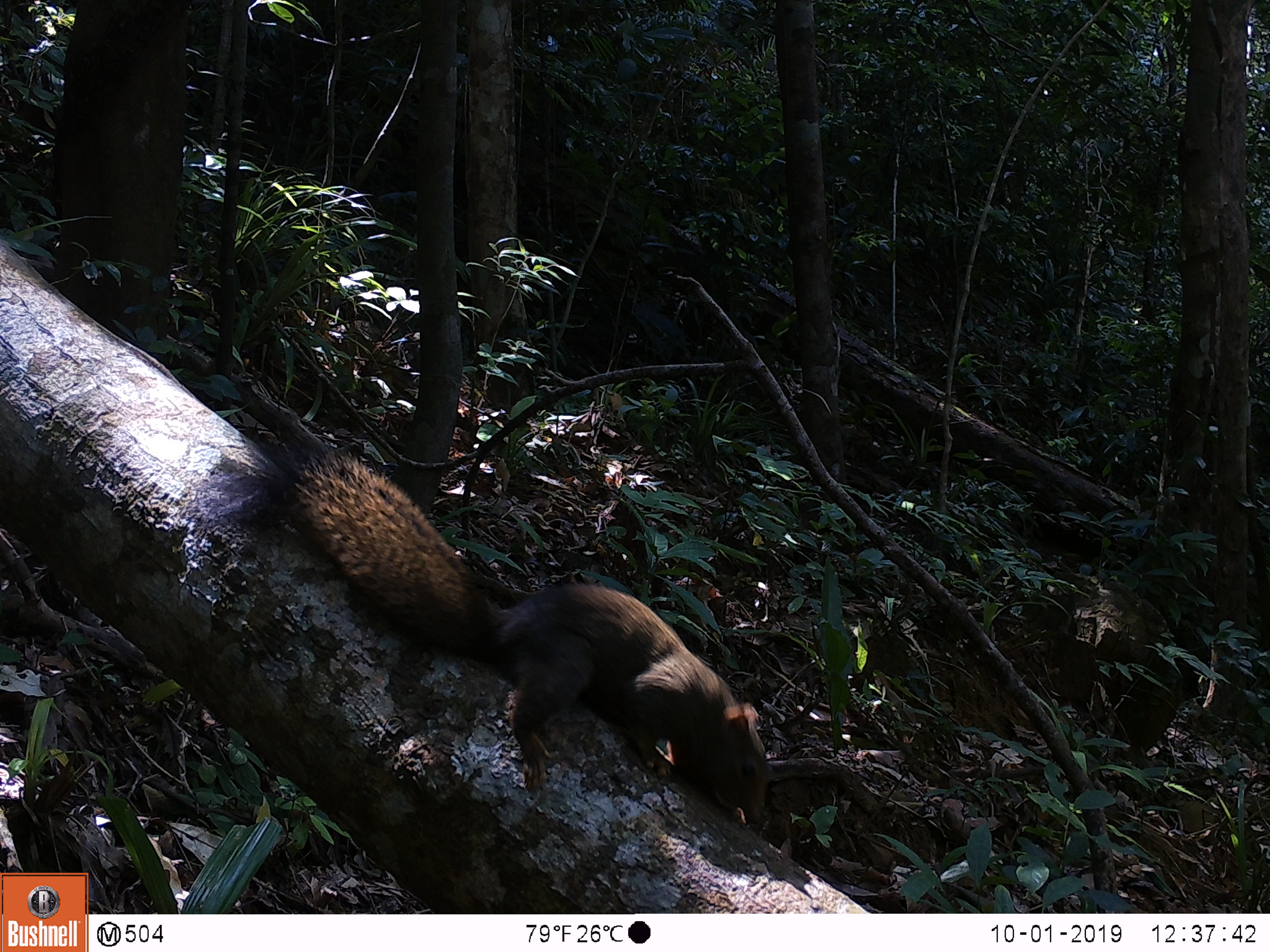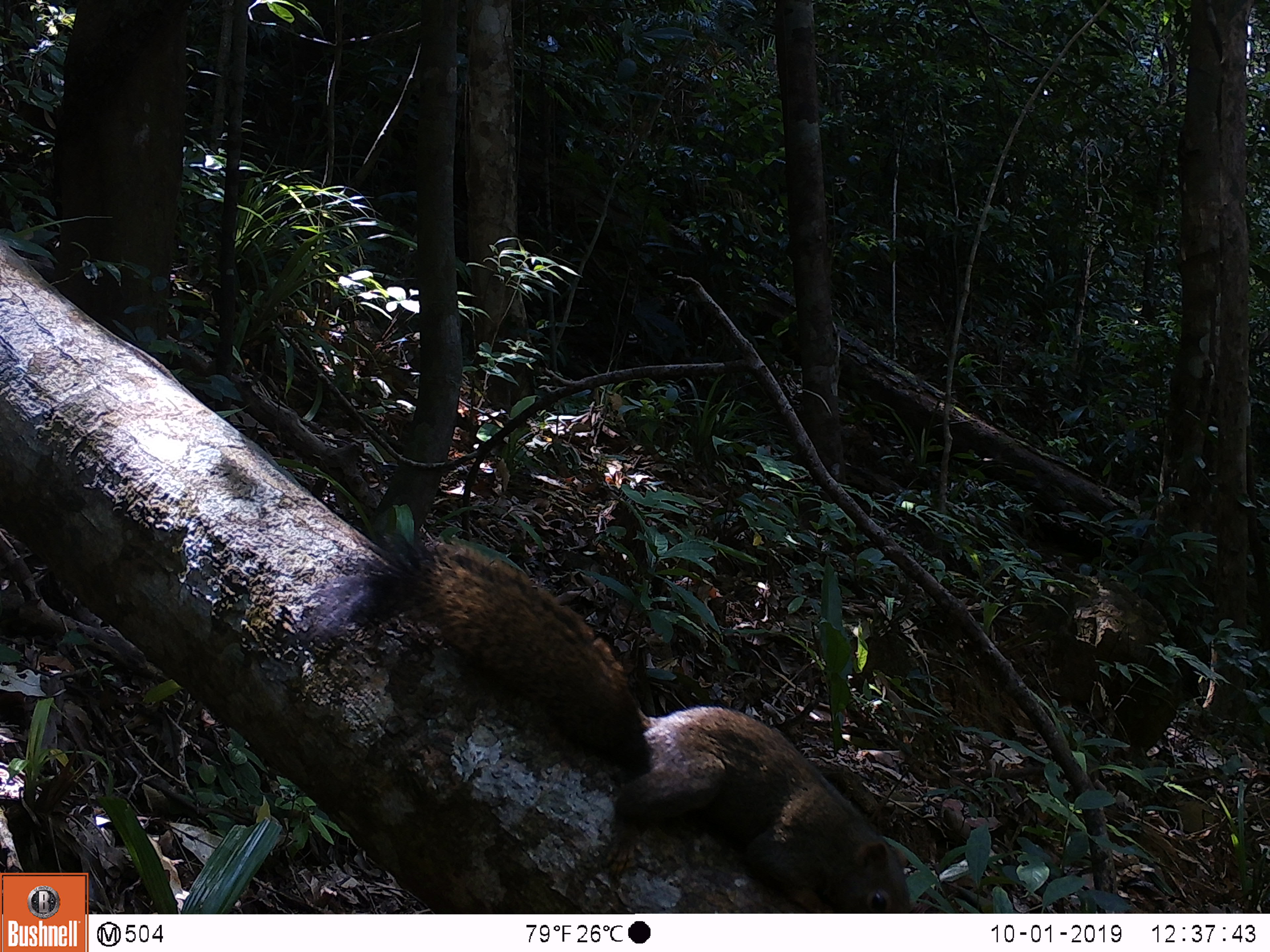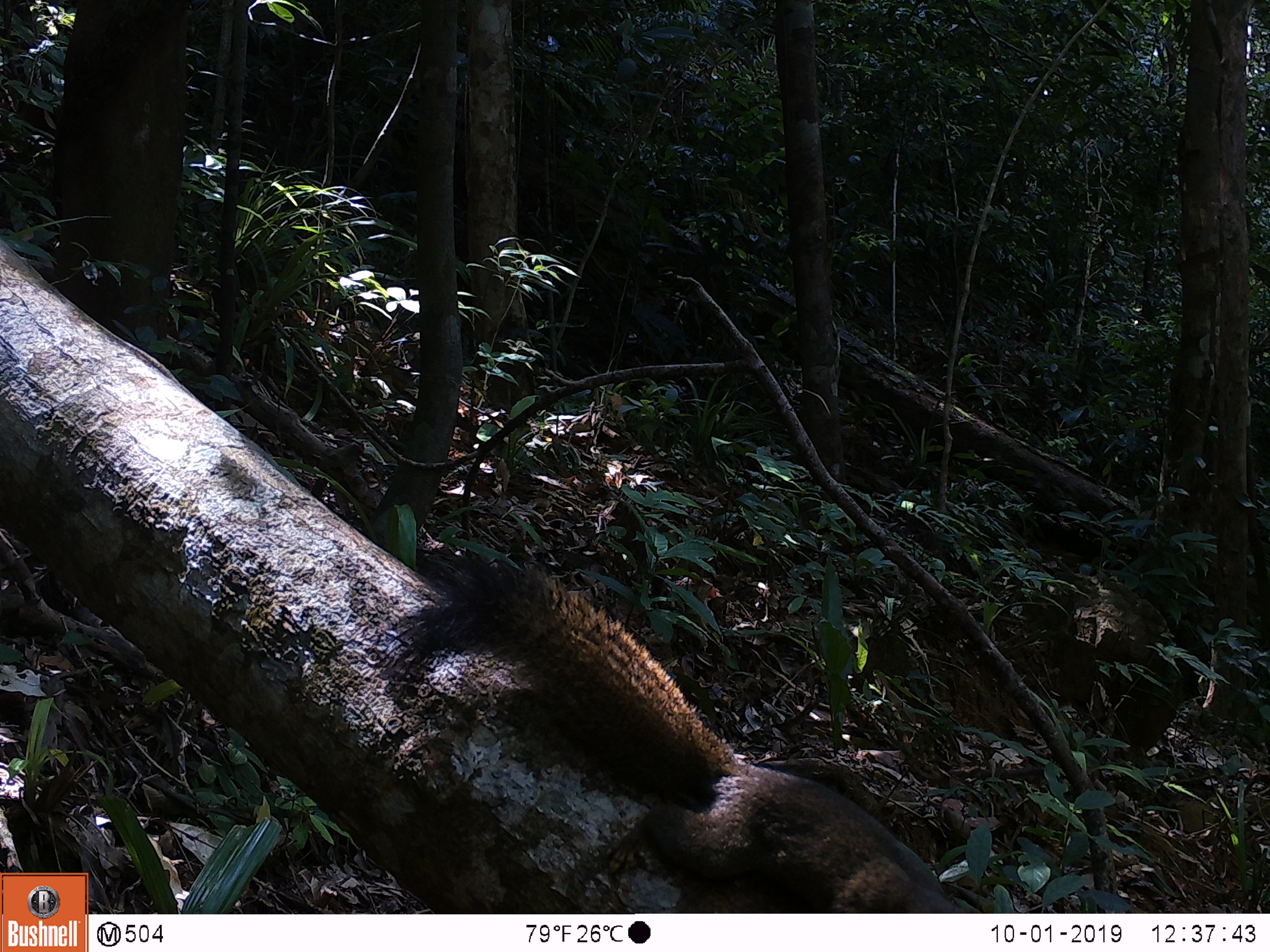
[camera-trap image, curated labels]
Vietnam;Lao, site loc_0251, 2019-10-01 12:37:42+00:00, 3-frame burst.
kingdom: Animalia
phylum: Chordata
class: Mammalia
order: Rodentia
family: Sciuridae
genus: Callosciurus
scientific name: Callosciurus erythraeus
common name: pallas's squirrel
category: pallass squirrel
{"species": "pallass squirrel (pallas's squirrel) (Callosciurus erythraeus)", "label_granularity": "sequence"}